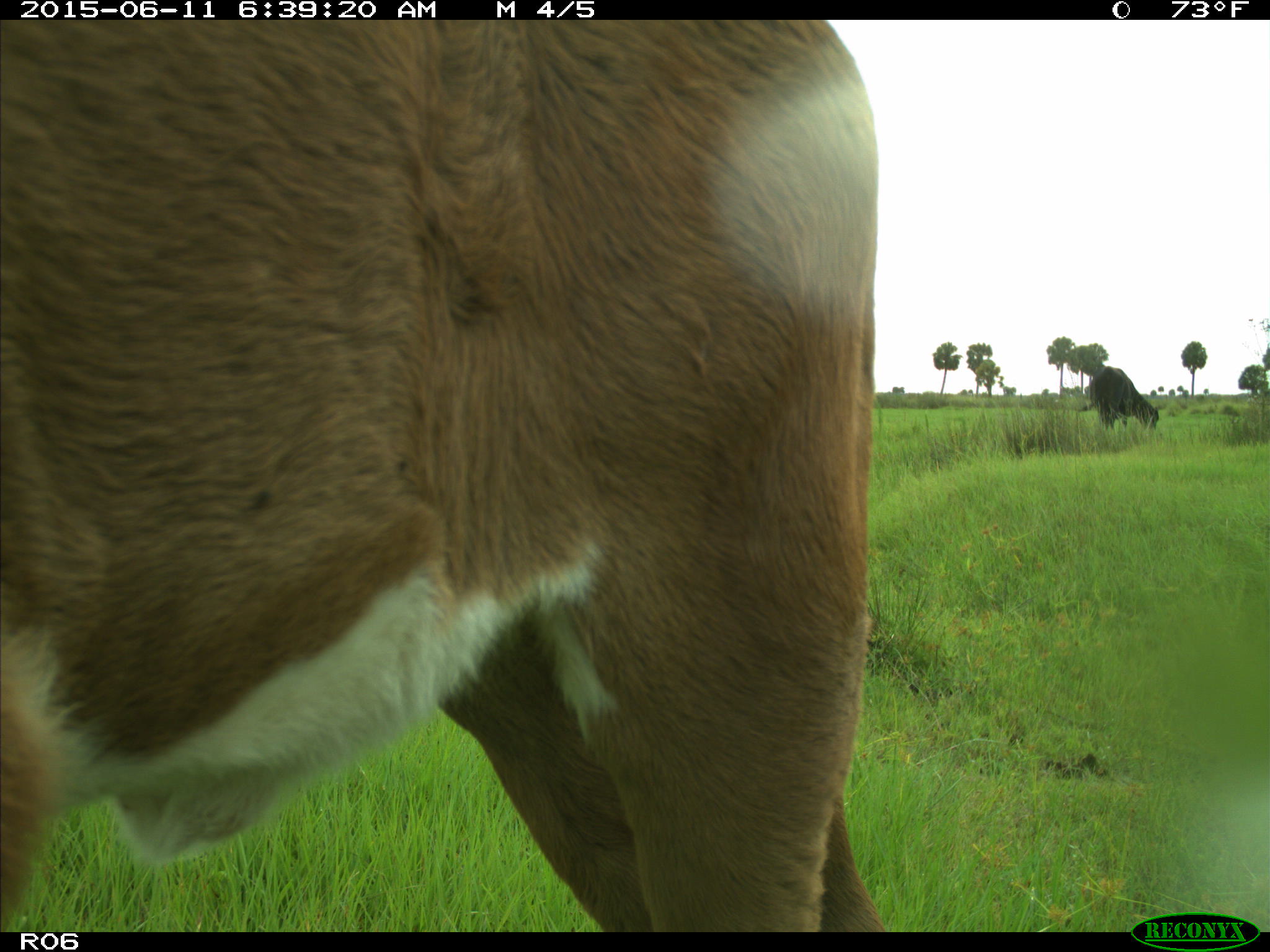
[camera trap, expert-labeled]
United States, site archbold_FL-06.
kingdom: Animalia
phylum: Chordata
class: Mammalia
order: Artiodactyla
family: Bovidae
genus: Bos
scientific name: Bos taurus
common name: domestic cow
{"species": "Bos taurus (domestic cow)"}